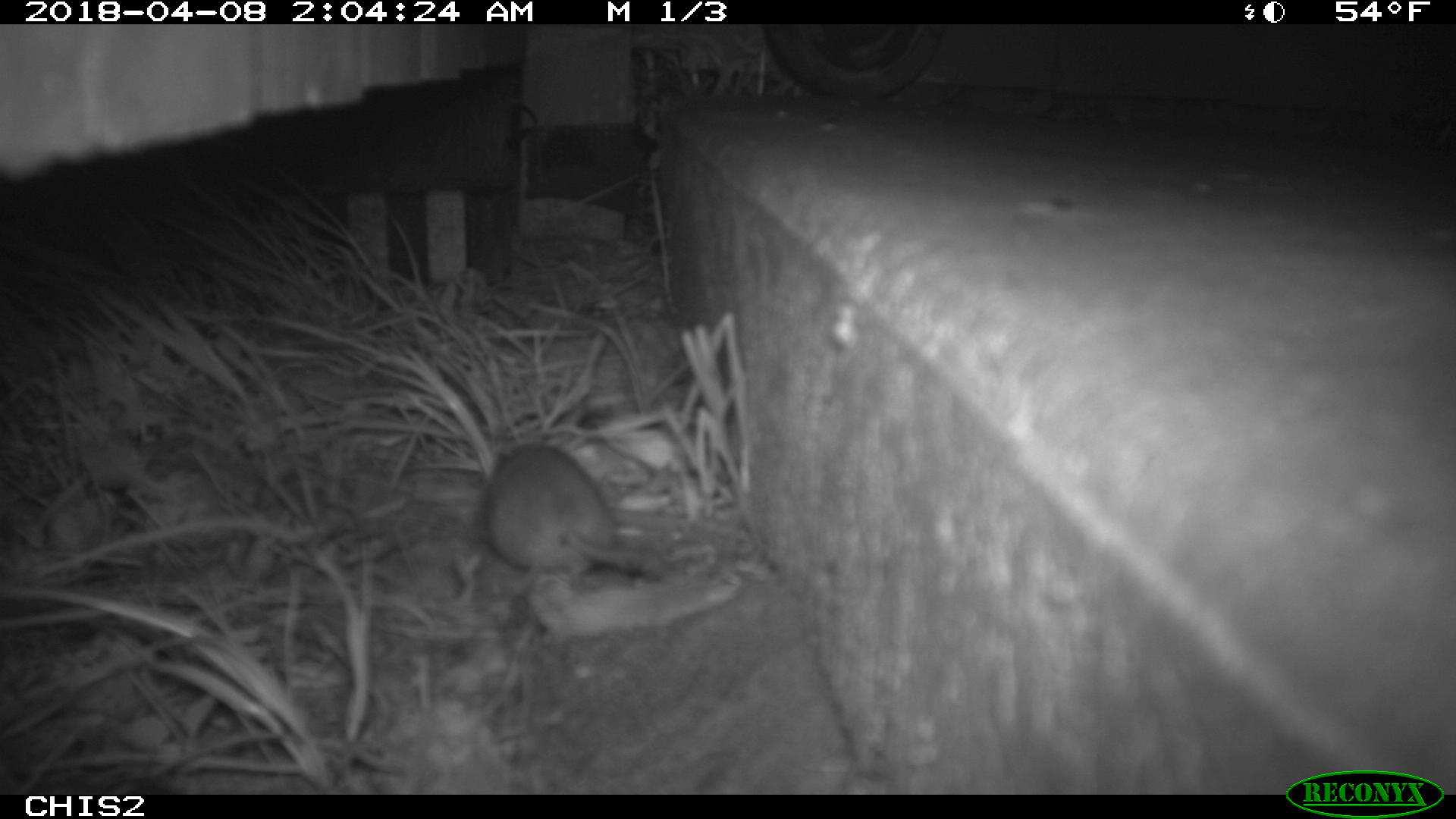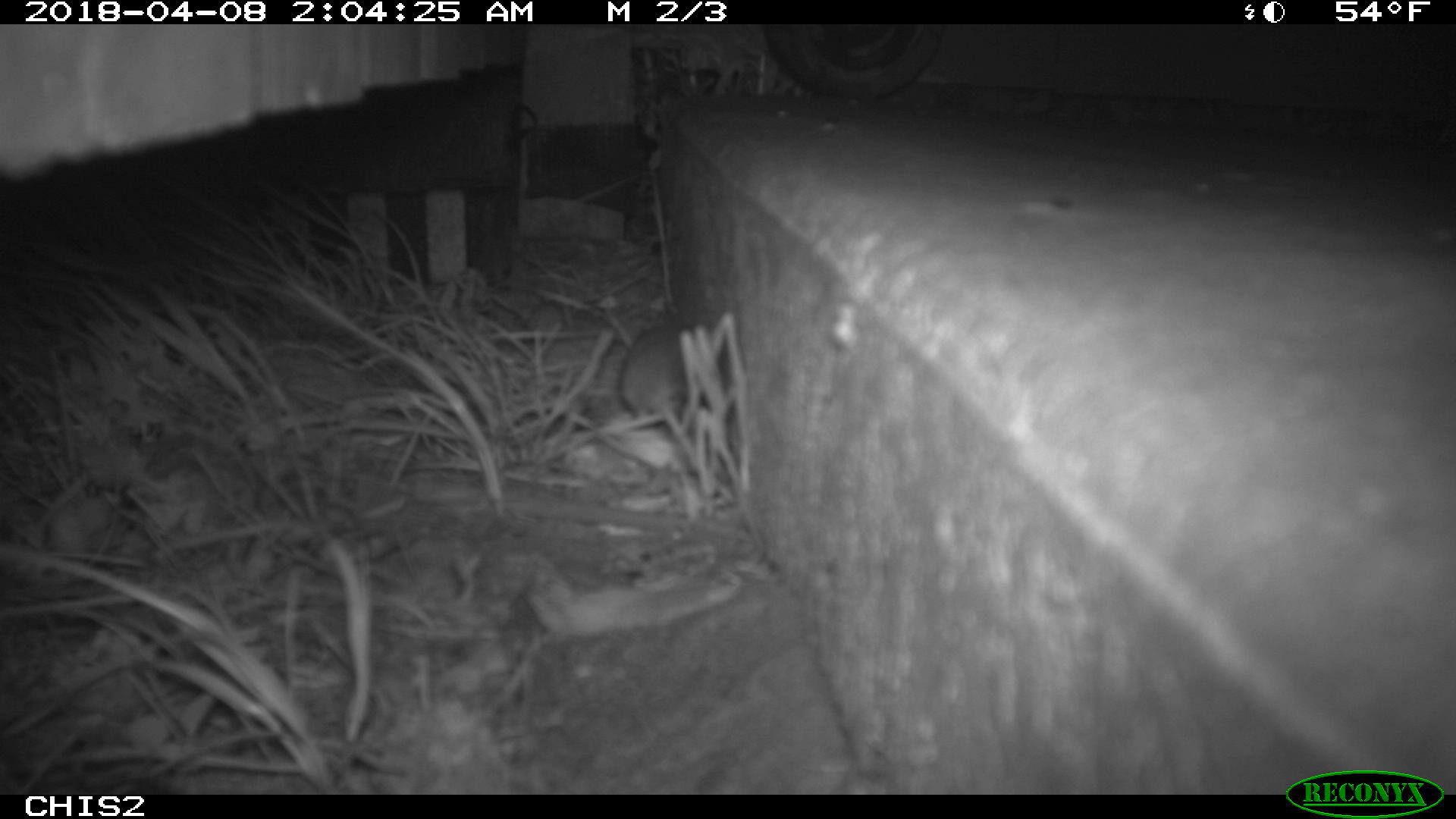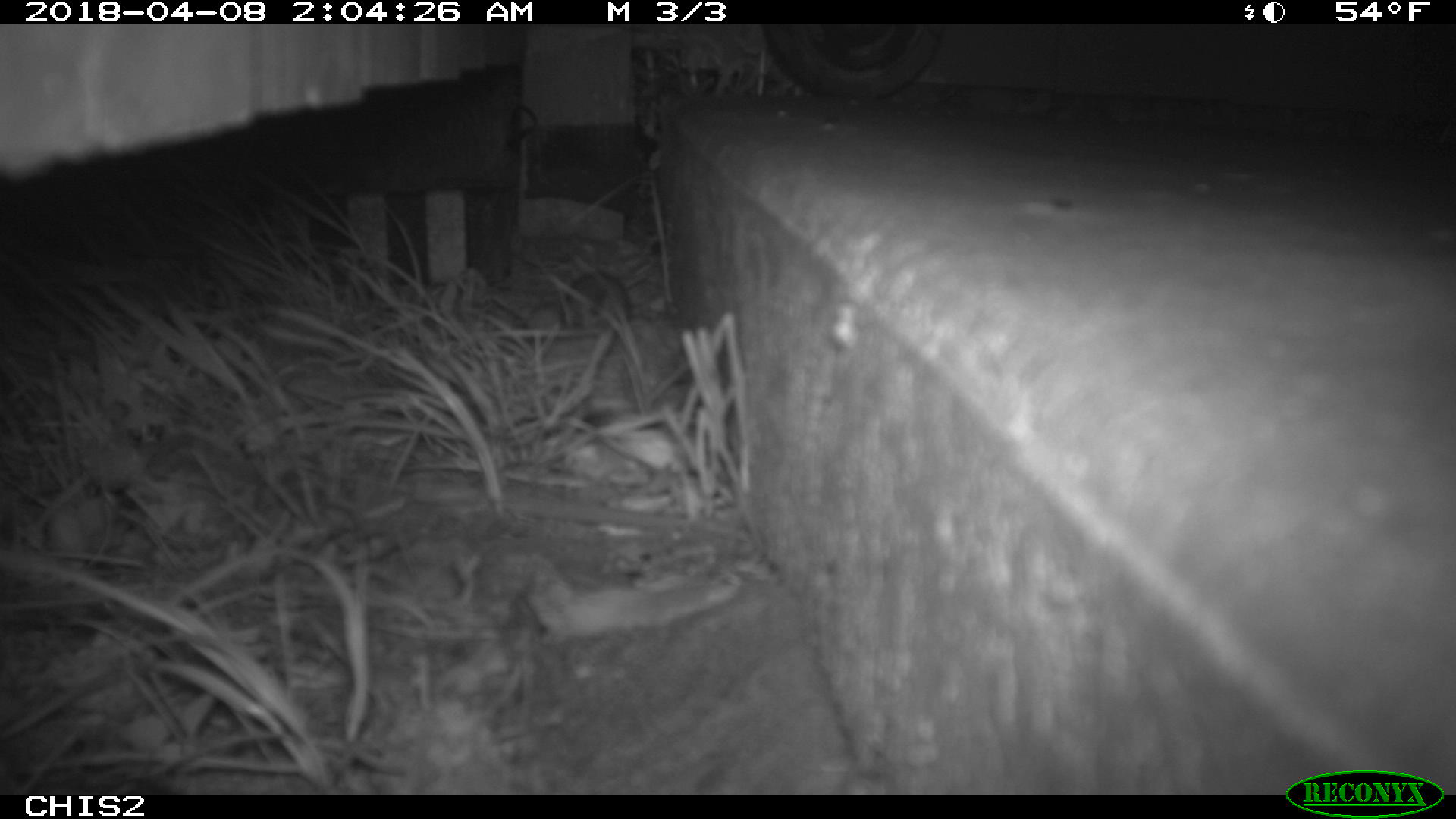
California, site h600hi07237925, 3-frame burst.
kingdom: Animalia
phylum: Chordata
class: Mammalia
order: Rodentia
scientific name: Rodentia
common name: rodent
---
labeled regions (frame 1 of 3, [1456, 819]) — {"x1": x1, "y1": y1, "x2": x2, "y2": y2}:
rodent: {"x1": 485, "y1": 444, "x2": 663, "y2": 593}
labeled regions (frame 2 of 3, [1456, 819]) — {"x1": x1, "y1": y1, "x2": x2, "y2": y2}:
rodent: {"x1": 620, "y1": 322, "x2": 704, "y2": 476}